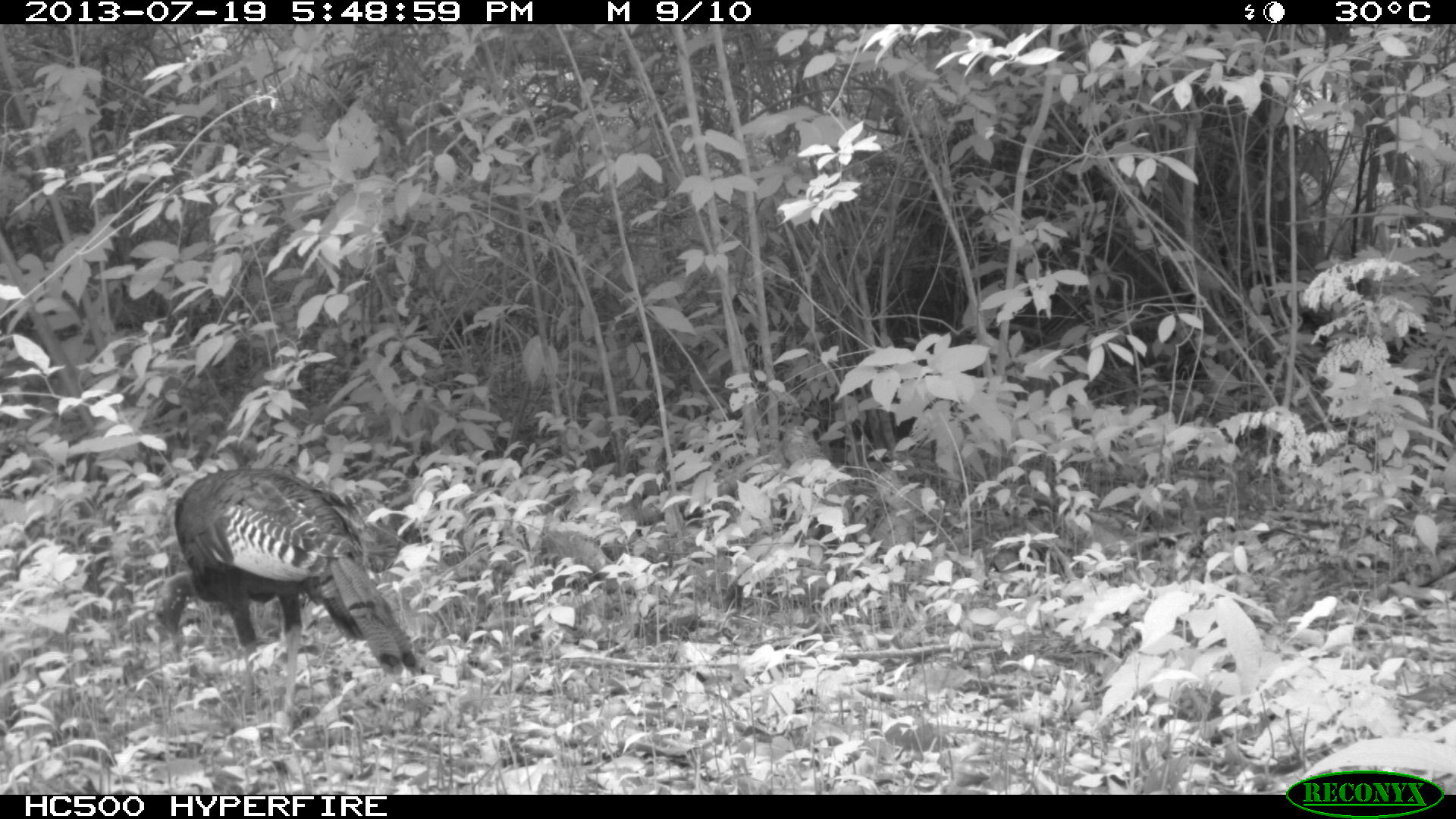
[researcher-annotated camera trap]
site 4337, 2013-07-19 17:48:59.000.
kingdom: Animalia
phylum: Chordata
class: Aves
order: Galliformes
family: Phasianidae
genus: Meleagris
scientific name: Meleagris ocellata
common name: ocellated turkey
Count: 1.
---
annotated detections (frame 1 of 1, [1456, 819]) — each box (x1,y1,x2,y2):
meleagris ocellata: (152,467,418,716)